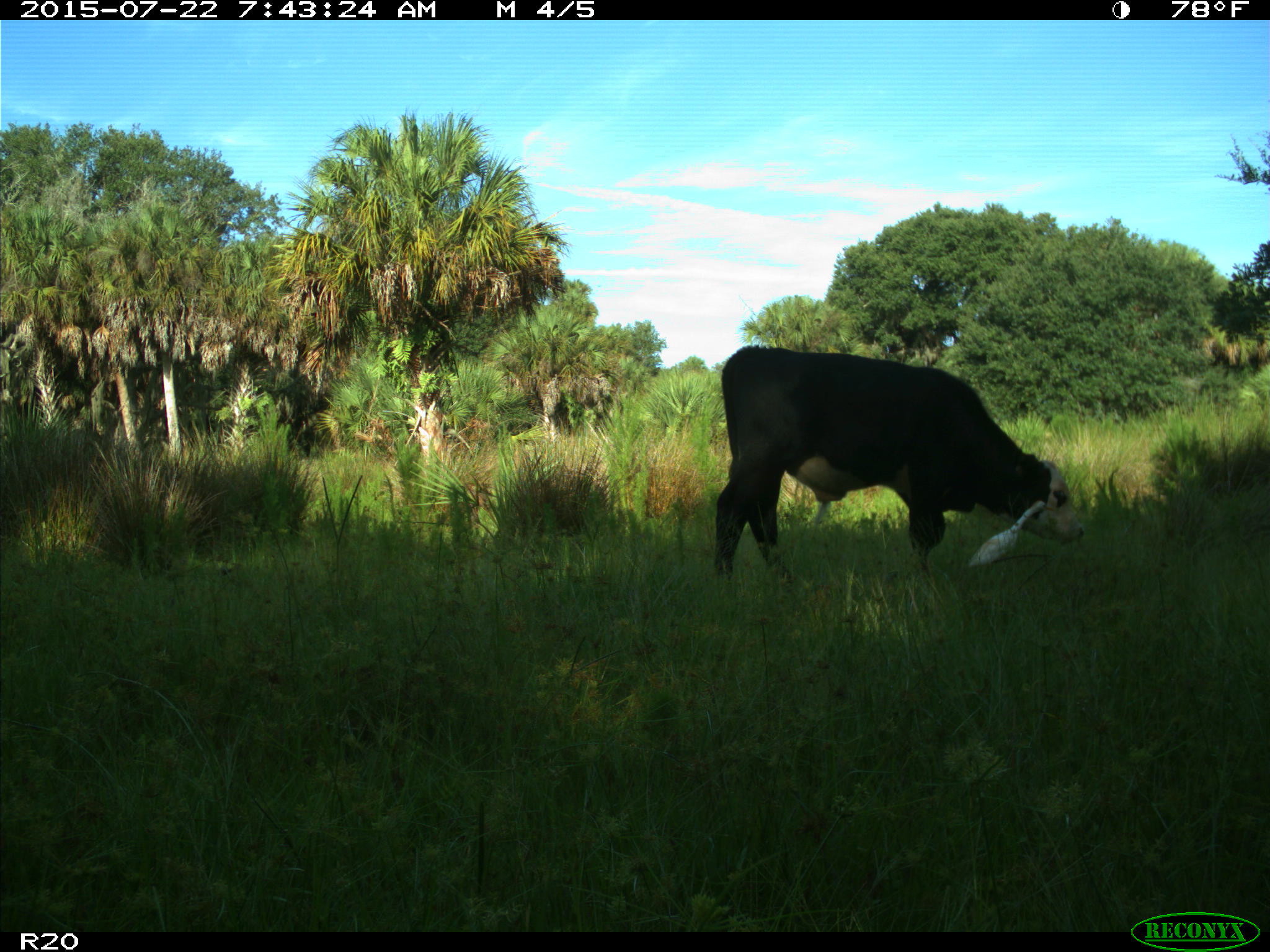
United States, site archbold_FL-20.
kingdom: Animalia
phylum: Chordata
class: Mammalia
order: Artiodactyla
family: Bovidae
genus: Bos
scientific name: Bos taurus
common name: domestic cow